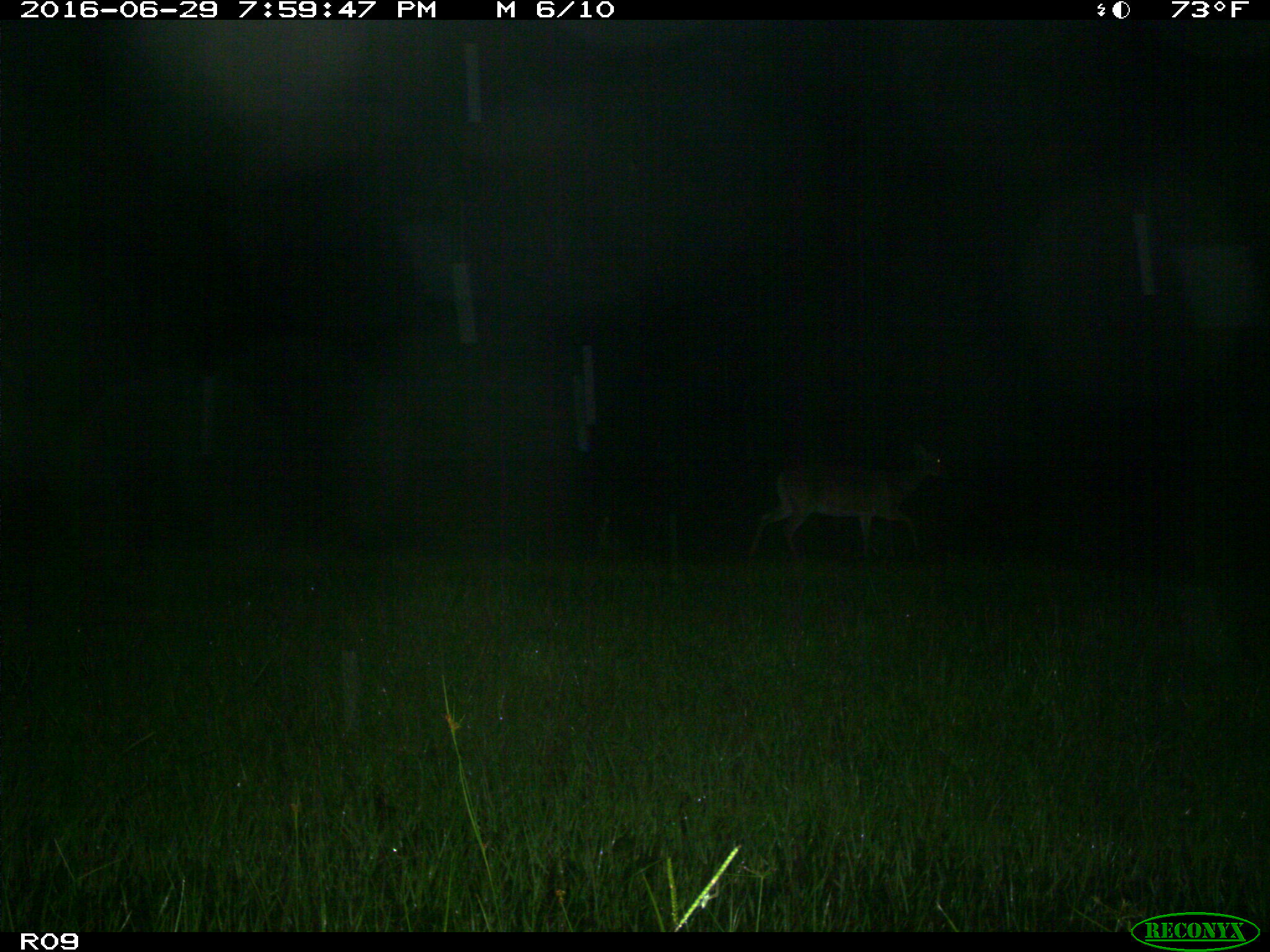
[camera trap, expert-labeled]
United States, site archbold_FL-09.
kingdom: Animalia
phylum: Chordata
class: Mammalia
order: Artiodactyla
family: Cervidae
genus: Odocoileus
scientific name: Odocoileus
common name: deer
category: unidentified deer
Unidentified deer (deer) (Odocoileus).